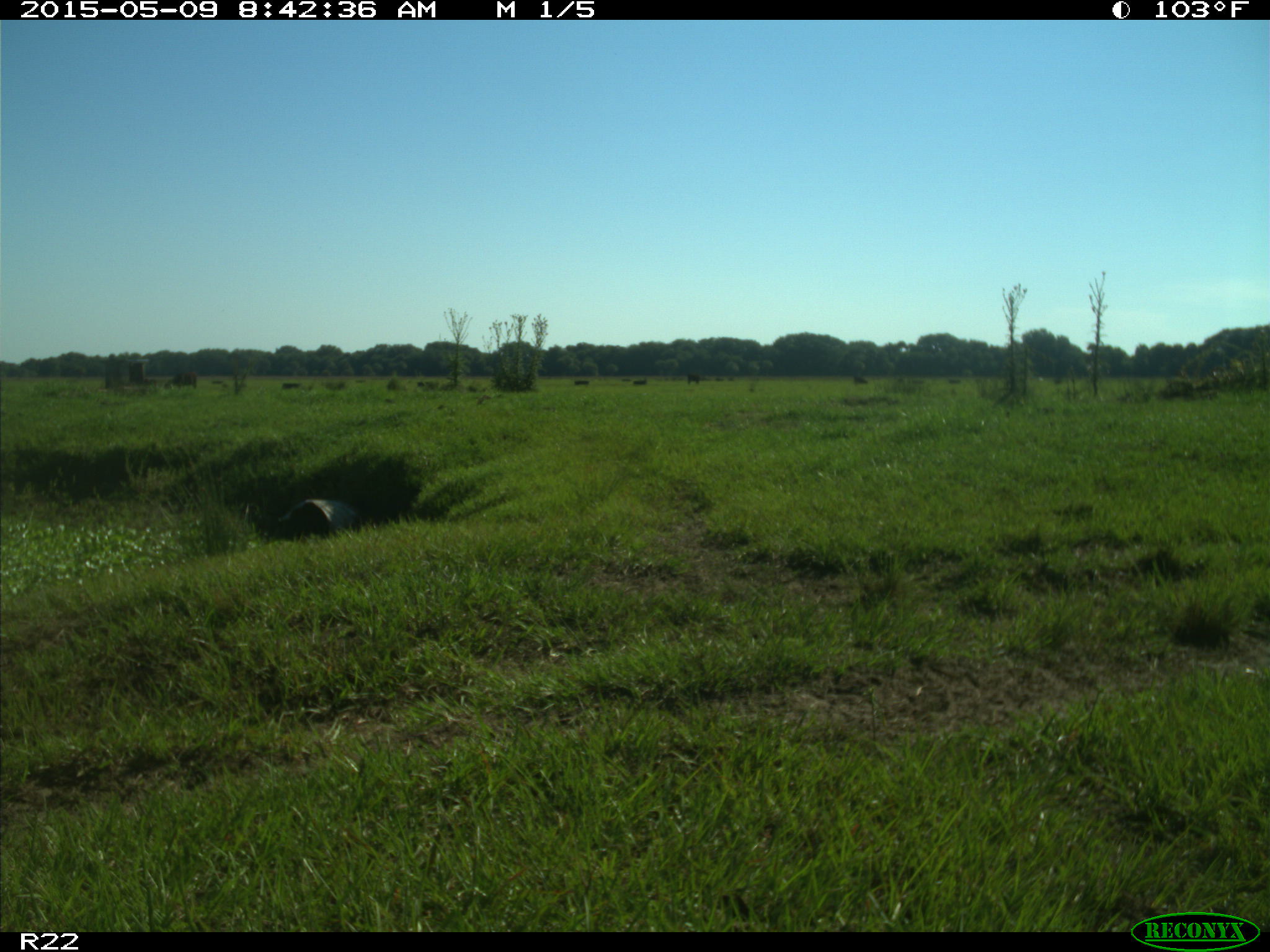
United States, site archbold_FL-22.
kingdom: Animalia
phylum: Chordata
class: Mammalia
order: Artiodactyla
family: Bovidae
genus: Bos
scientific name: Bos taurus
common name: domestic cow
Bos taurus (domestic cow).